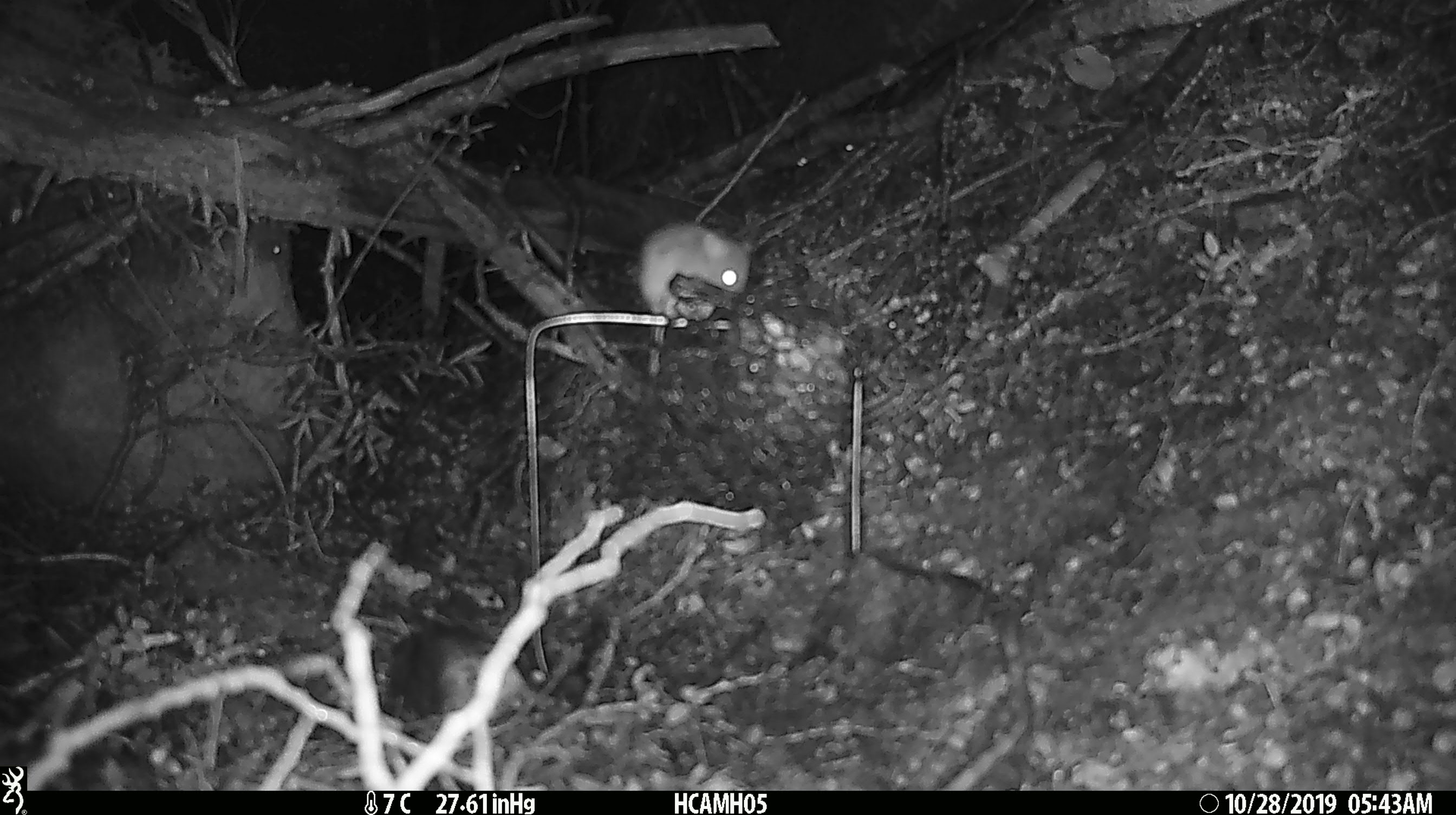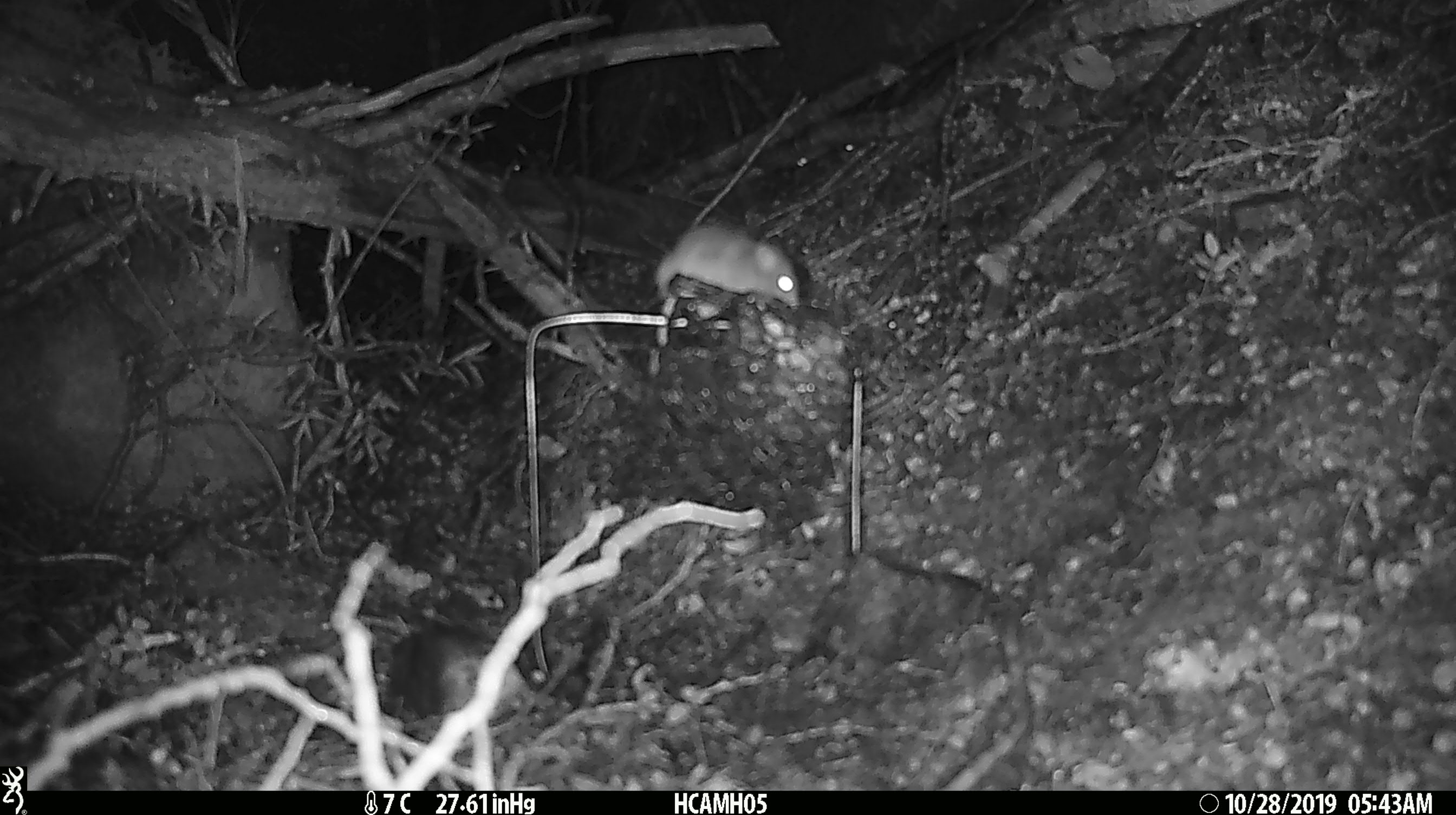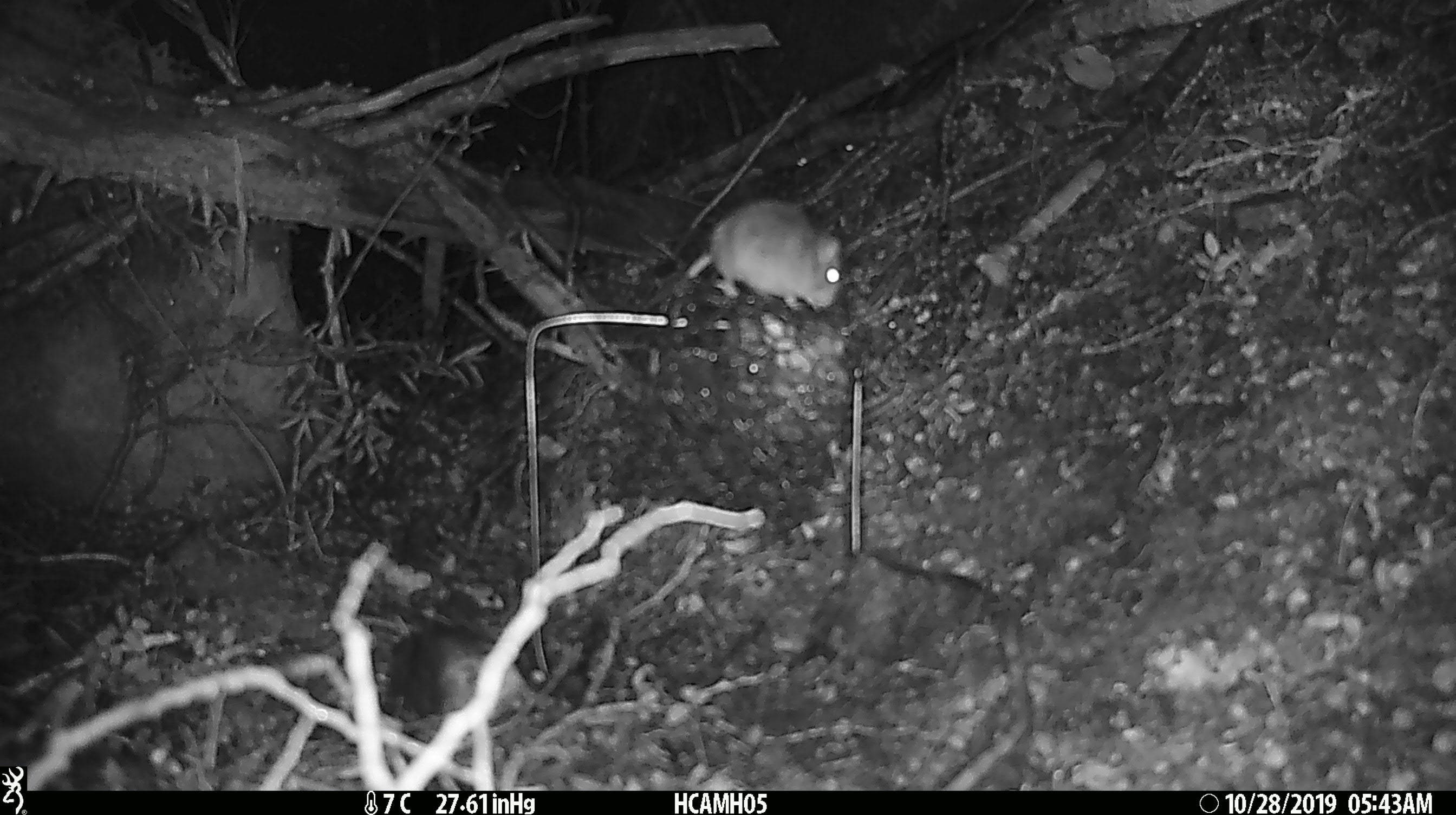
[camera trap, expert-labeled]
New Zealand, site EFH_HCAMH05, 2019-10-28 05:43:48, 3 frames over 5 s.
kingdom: Animalia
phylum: Chordata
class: Mammalia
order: Rodentia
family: Muridae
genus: Mus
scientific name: Mus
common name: mouse